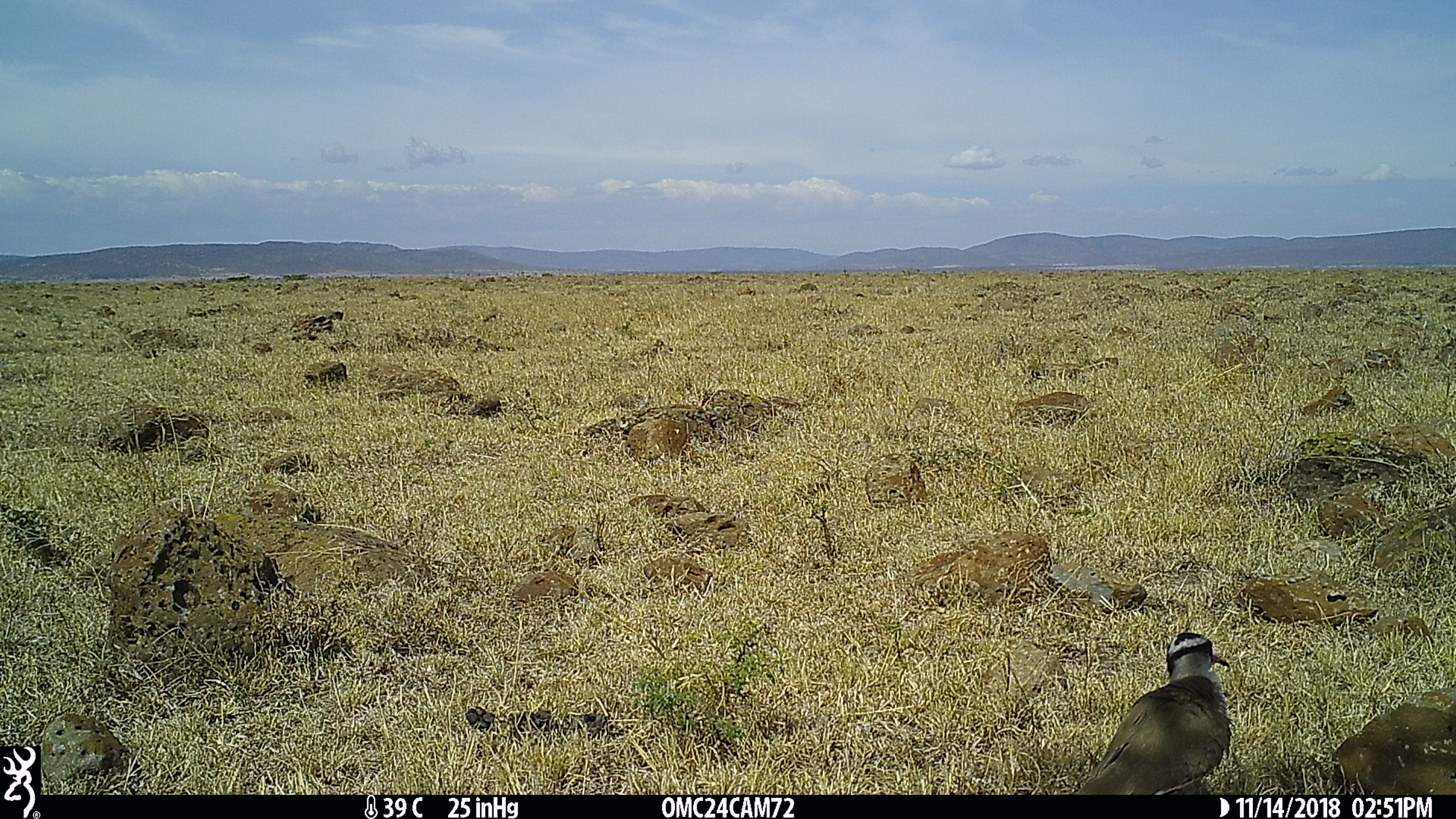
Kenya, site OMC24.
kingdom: Animalia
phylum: Chordata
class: Aves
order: Charadriiformes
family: Charadriidae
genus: Vanellus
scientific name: Vanellus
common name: lapwing